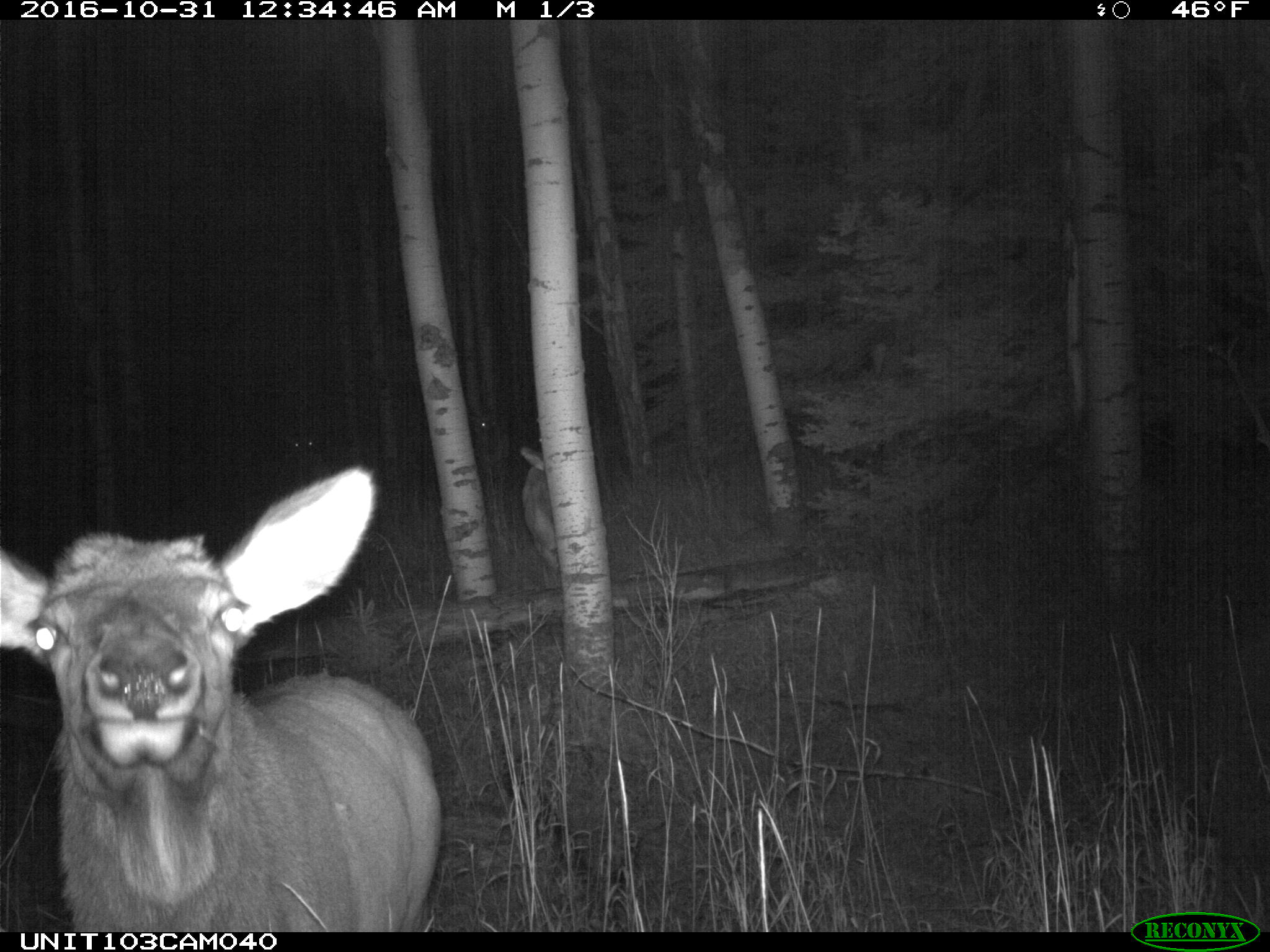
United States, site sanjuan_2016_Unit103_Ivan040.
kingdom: Animalia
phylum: Chordata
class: Mammalia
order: Artiodactyla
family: Cervidae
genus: Cervus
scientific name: Cervus elaphus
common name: red deer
Cervus elaphus (red deer).